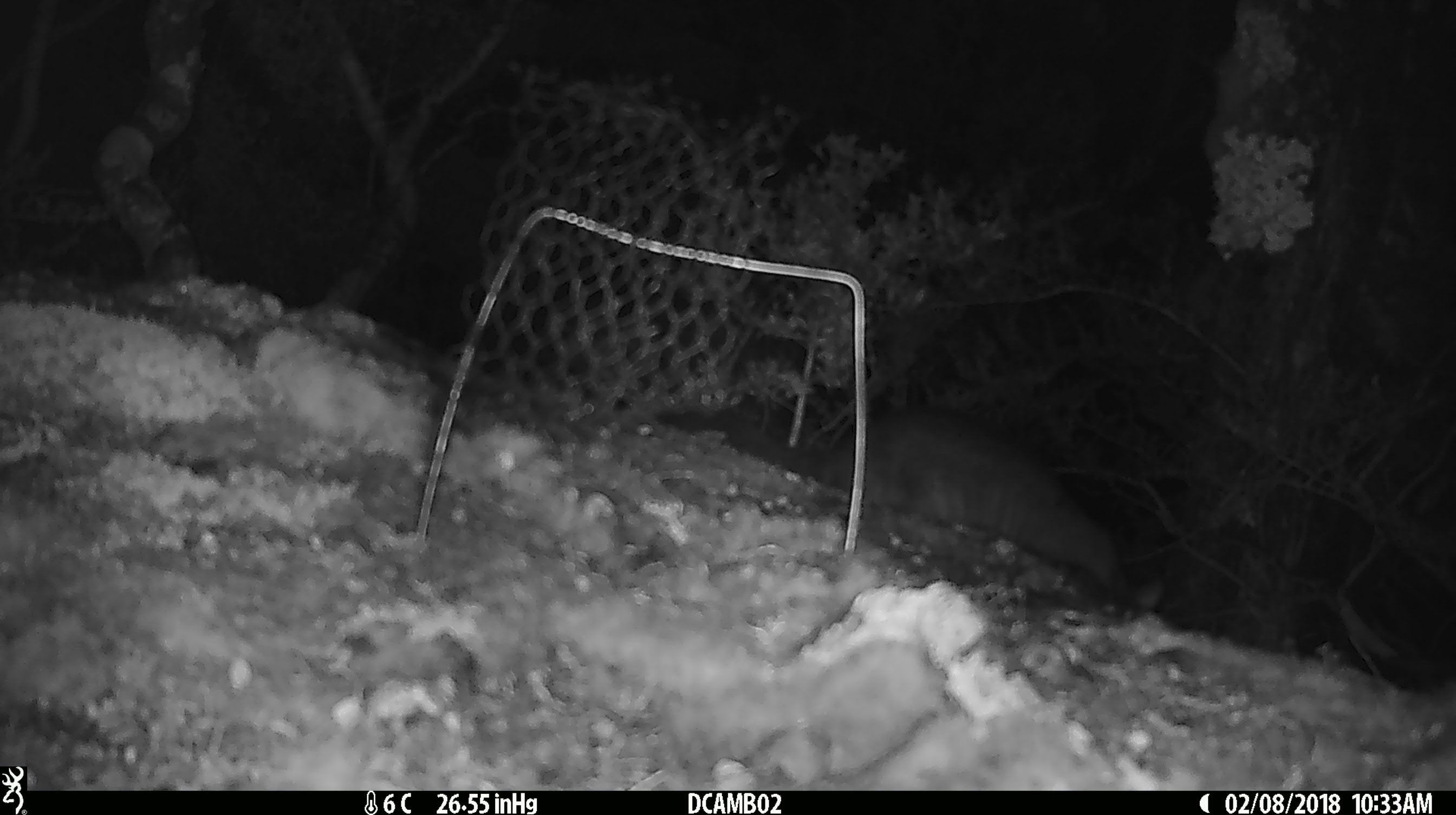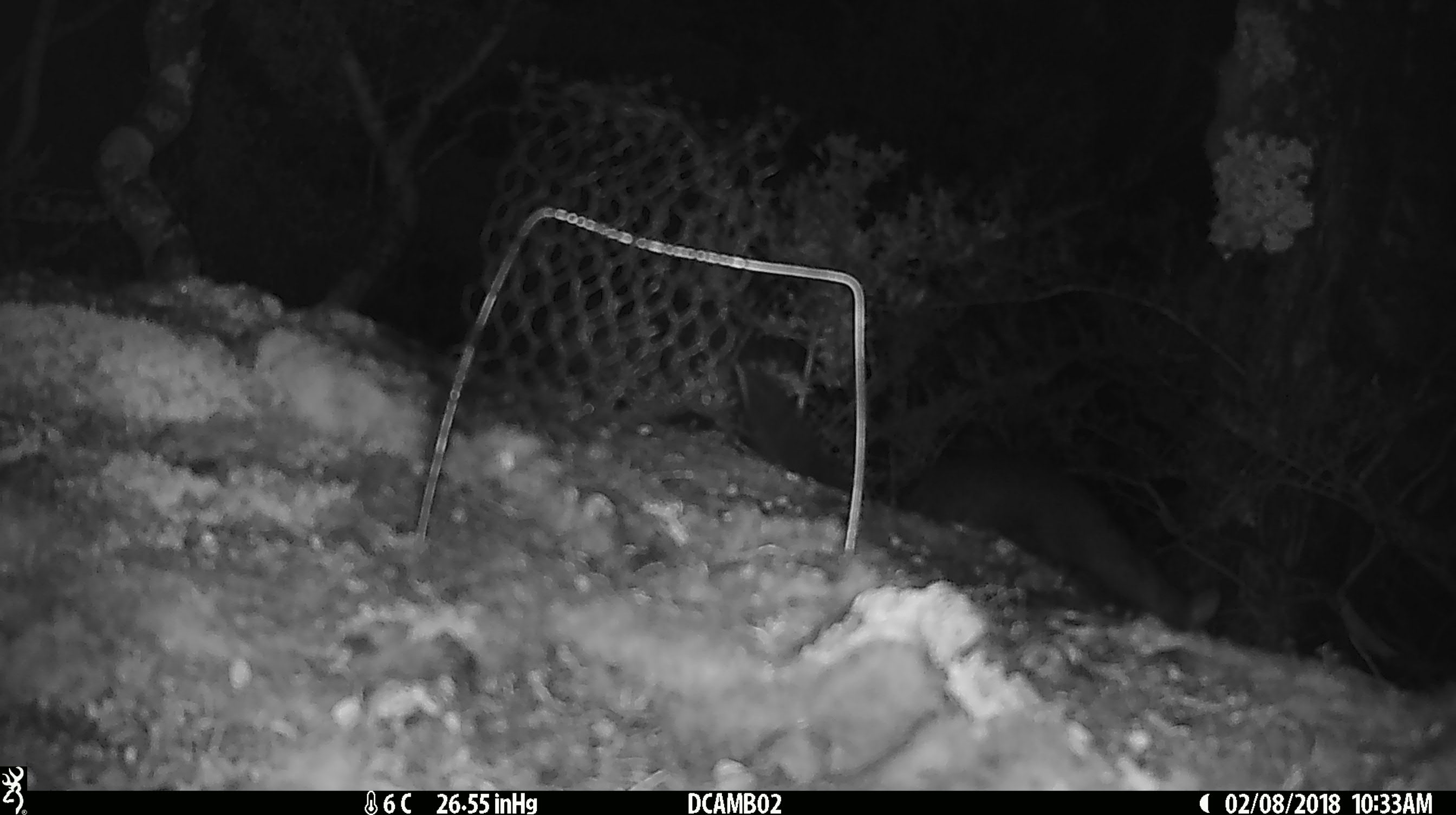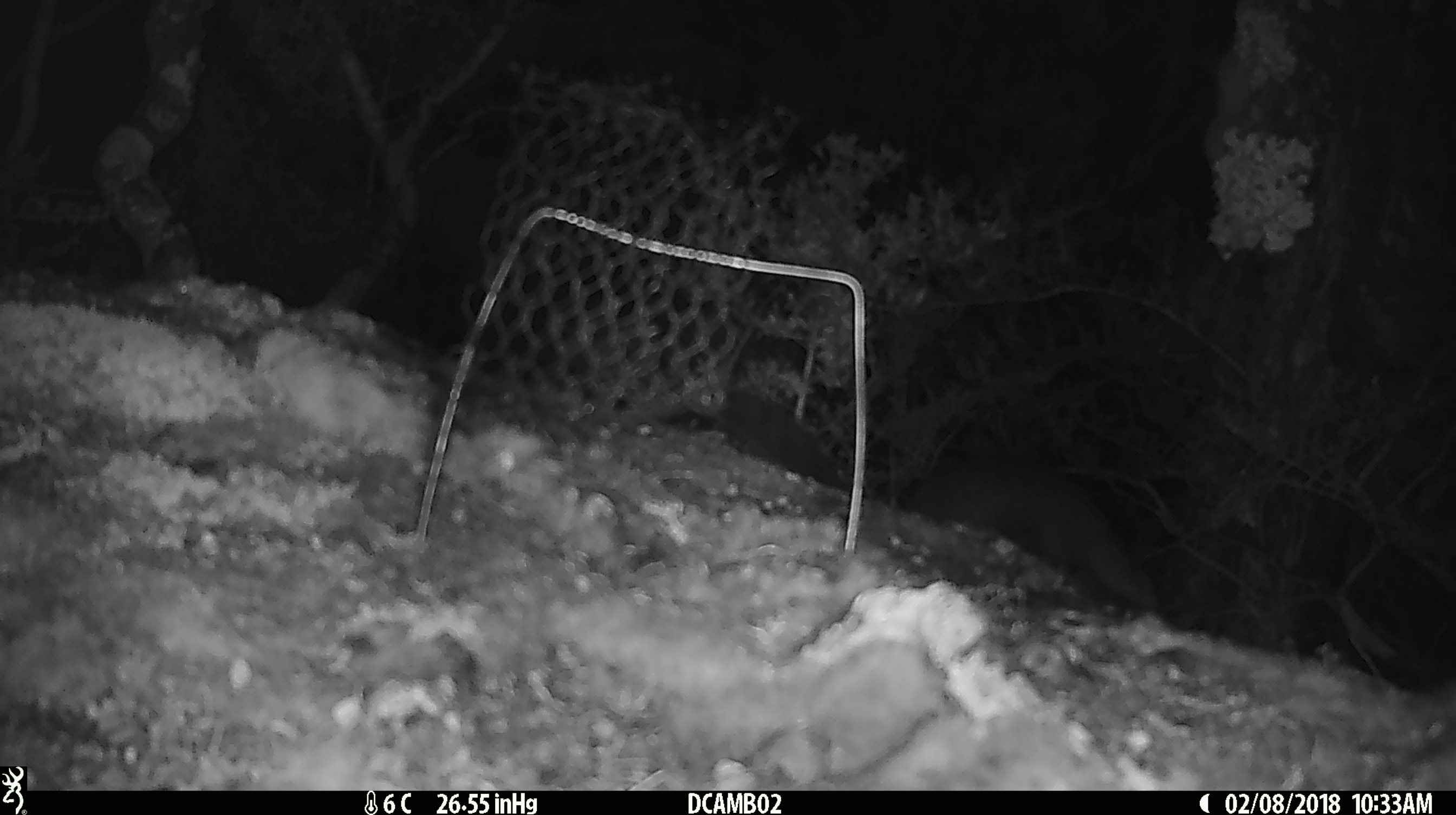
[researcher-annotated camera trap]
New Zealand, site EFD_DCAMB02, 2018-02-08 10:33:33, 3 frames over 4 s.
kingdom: Animalia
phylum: Chordata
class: Mammalia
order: Diprotodontia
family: Phalangeridae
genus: Trichosurus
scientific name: Trichosurus vulpecula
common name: common brushtail possum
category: possum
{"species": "possum (common brushtail possum) (Trichosurus vulpecula)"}